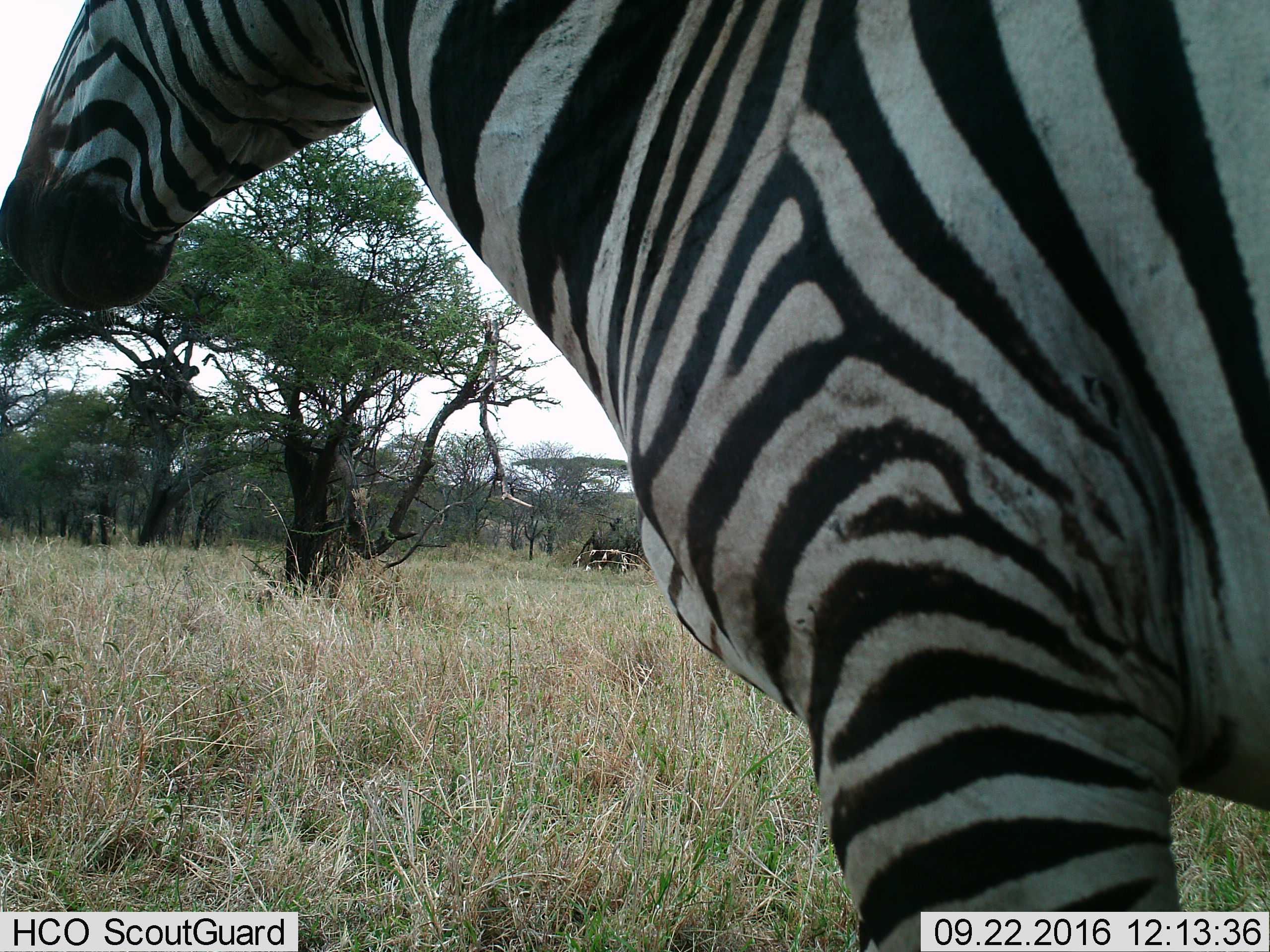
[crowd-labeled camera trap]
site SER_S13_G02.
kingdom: Animalia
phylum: Chordata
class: Mammalia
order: Perissodactyla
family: Equidae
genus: Equus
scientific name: Equus quagga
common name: plains zebra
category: zebraplains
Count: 1.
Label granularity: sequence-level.